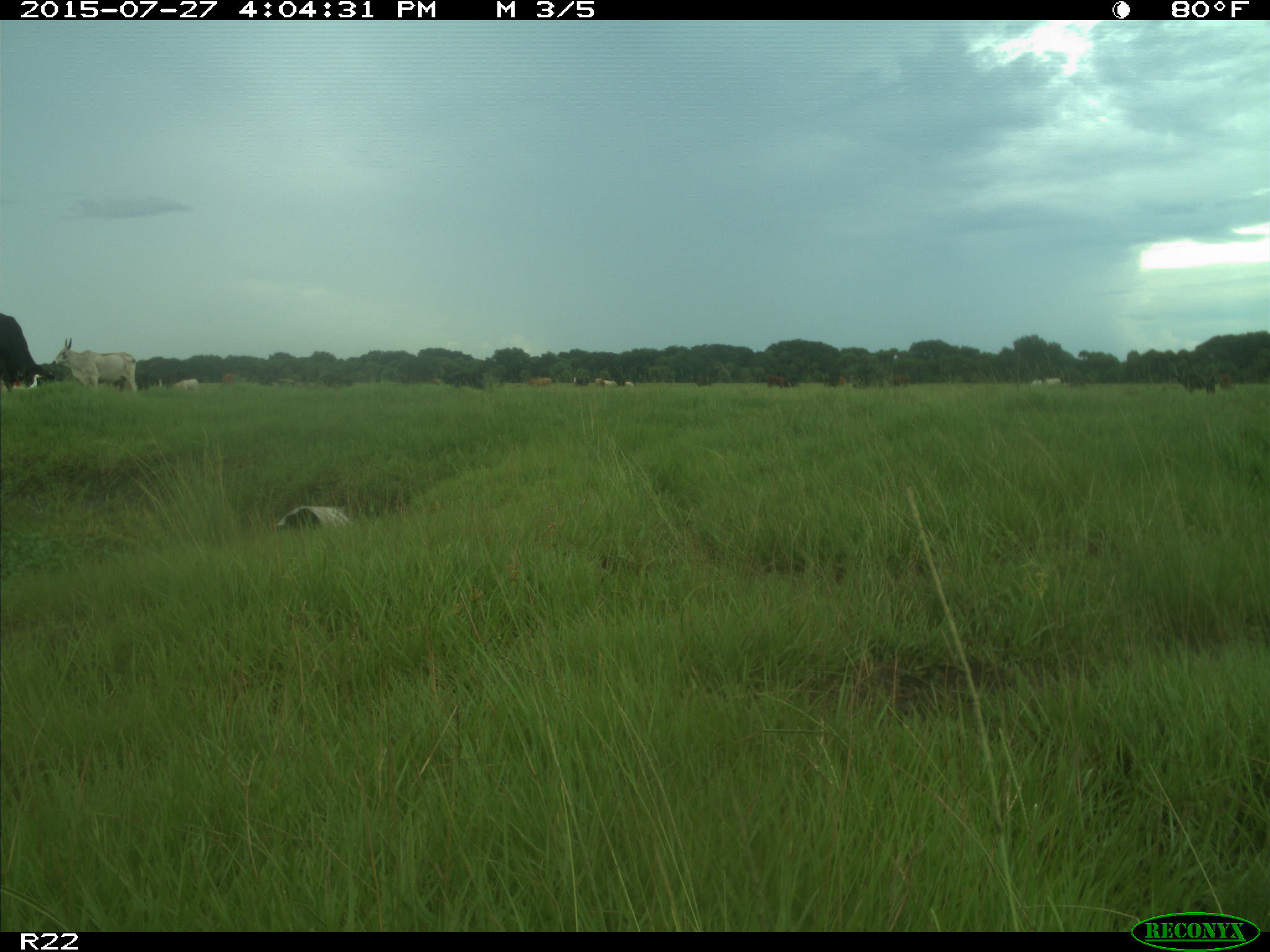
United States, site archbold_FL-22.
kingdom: Animalia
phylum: Chordata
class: Mammalia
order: Artiodactyla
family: Bovidae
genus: Bos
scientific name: Bos taurus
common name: domestic cow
Bos taurus (domestic cow).